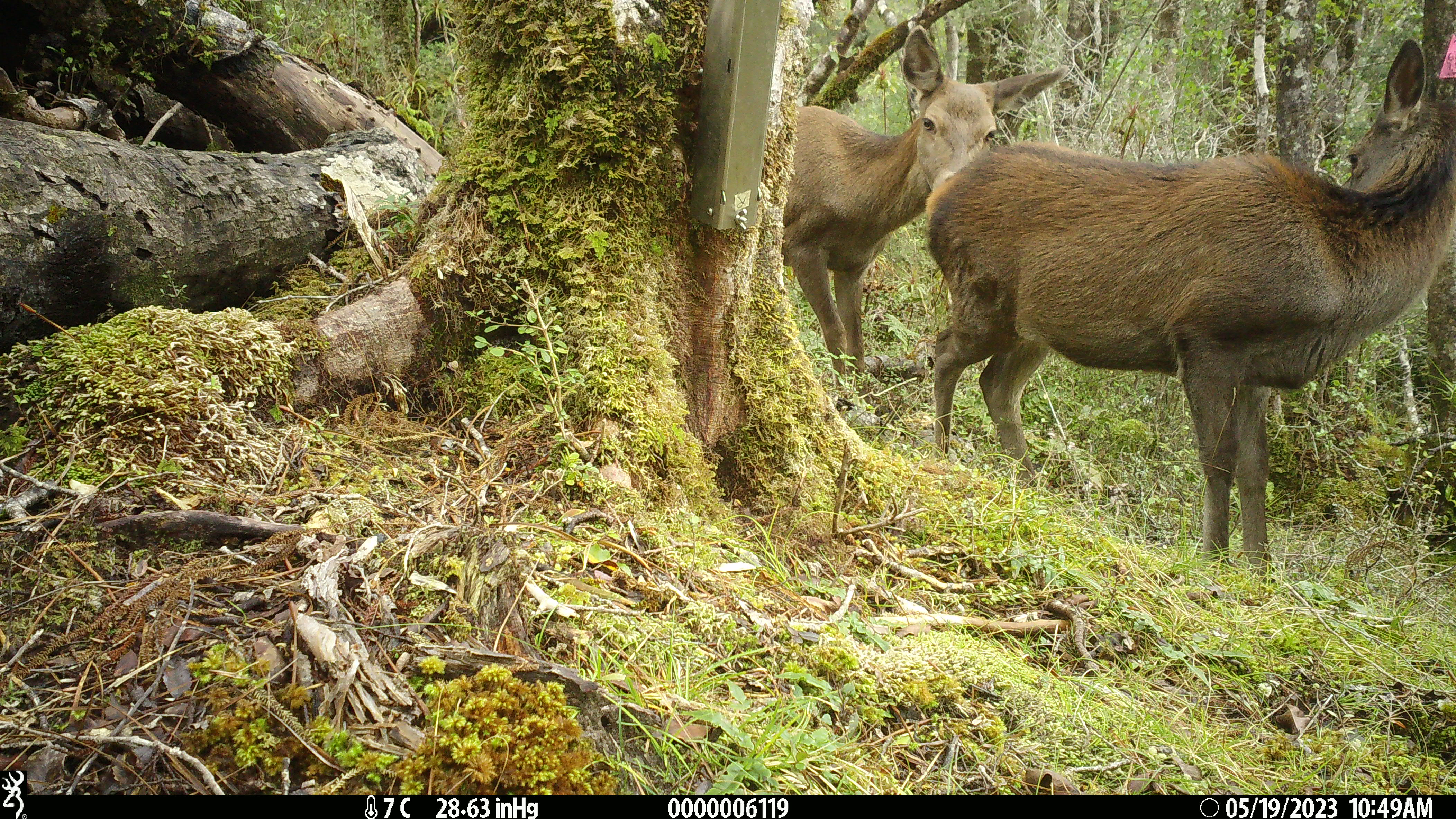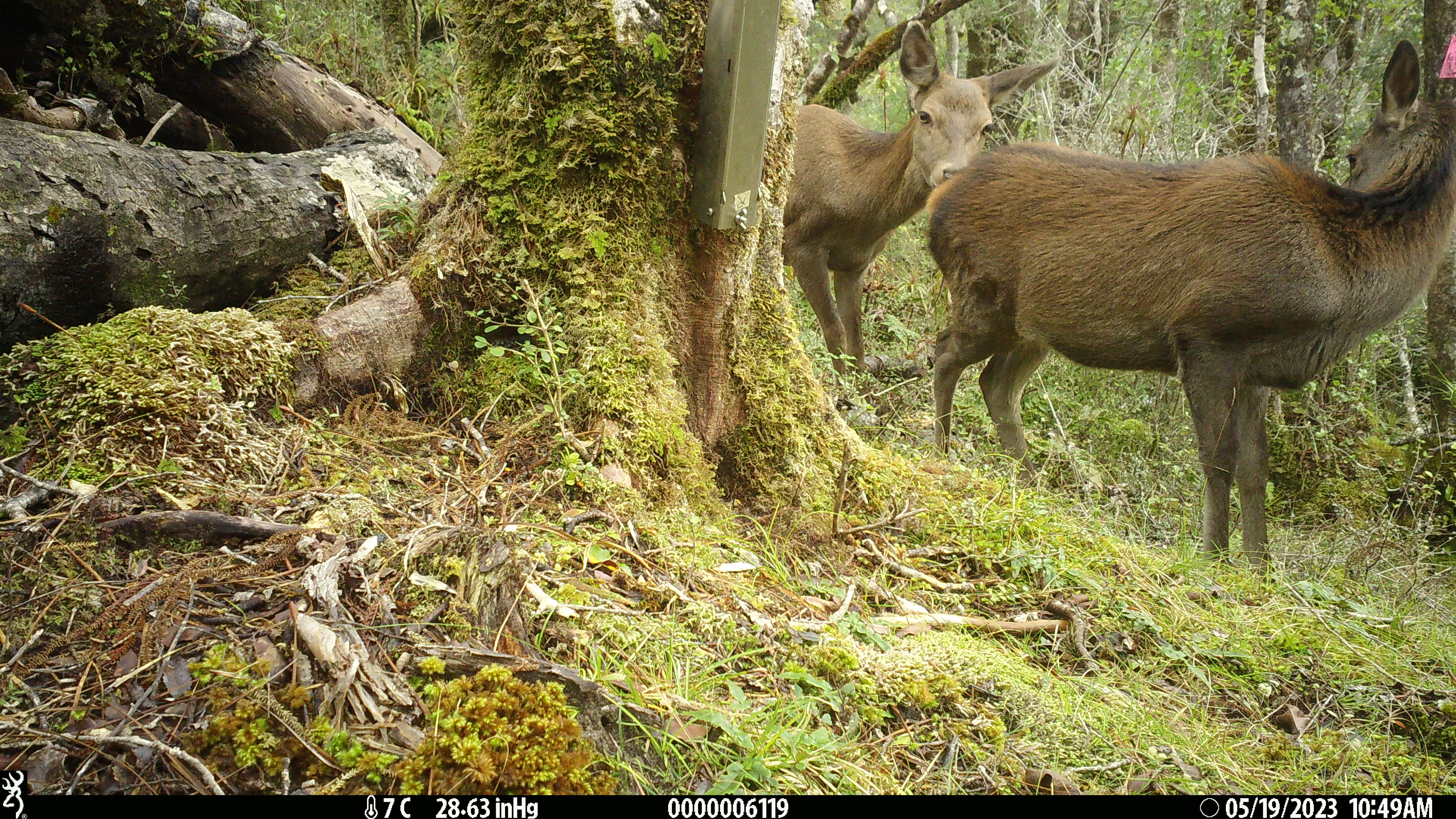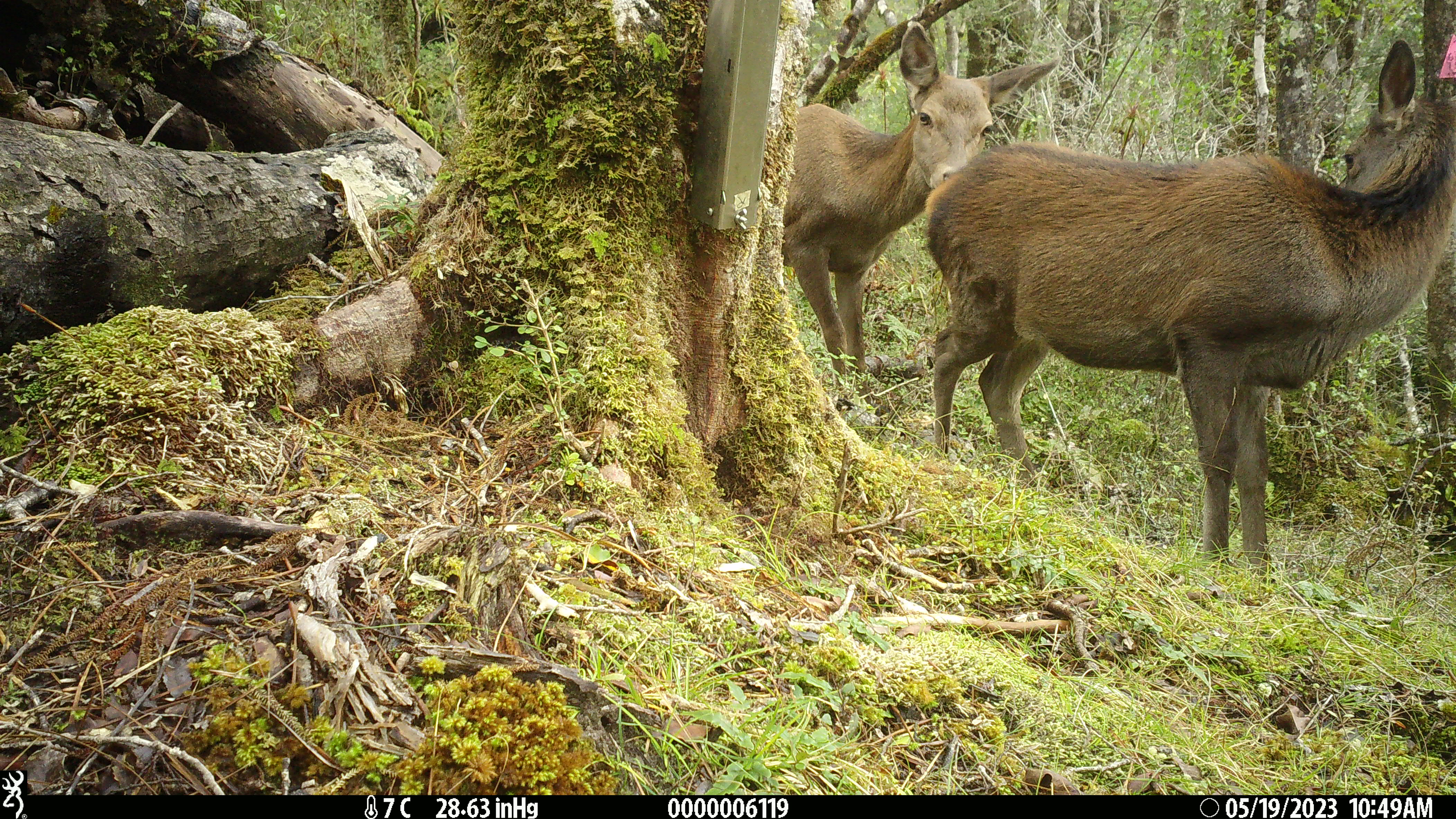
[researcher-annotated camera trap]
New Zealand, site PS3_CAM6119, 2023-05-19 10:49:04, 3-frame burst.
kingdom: Animalia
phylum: Chordata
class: Mammalia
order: Artiodactyla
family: Cervidae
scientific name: Cervidae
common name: deer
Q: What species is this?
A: Deer (Cervidae).